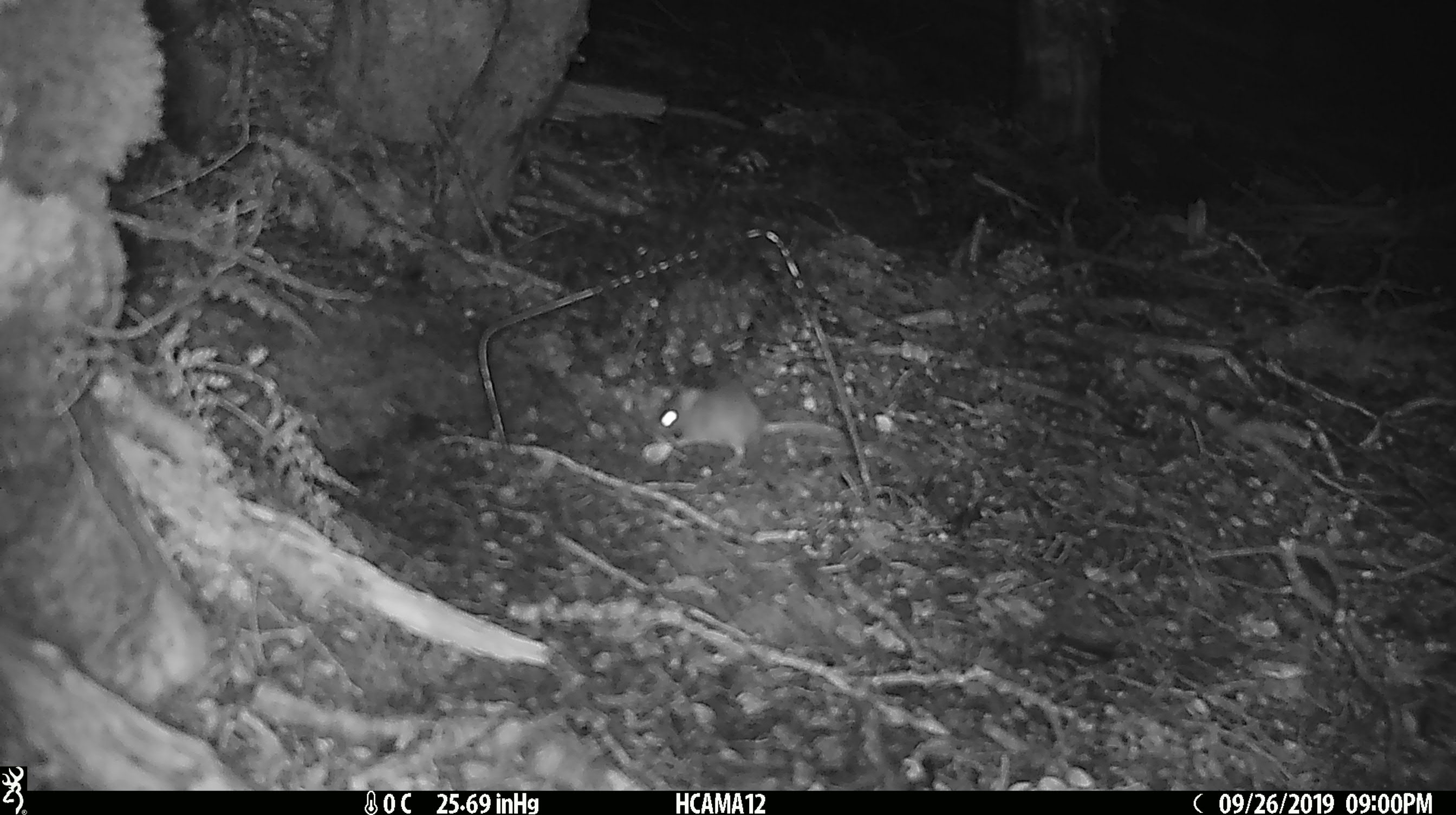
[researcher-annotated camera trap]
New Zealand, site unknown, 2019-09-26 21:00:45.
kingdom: Animalia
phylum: Chordata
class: Mammalia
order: Rodentia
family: Muridae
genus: Mus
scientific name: Mus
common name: mouse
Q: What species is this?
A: Mouse (Mus).